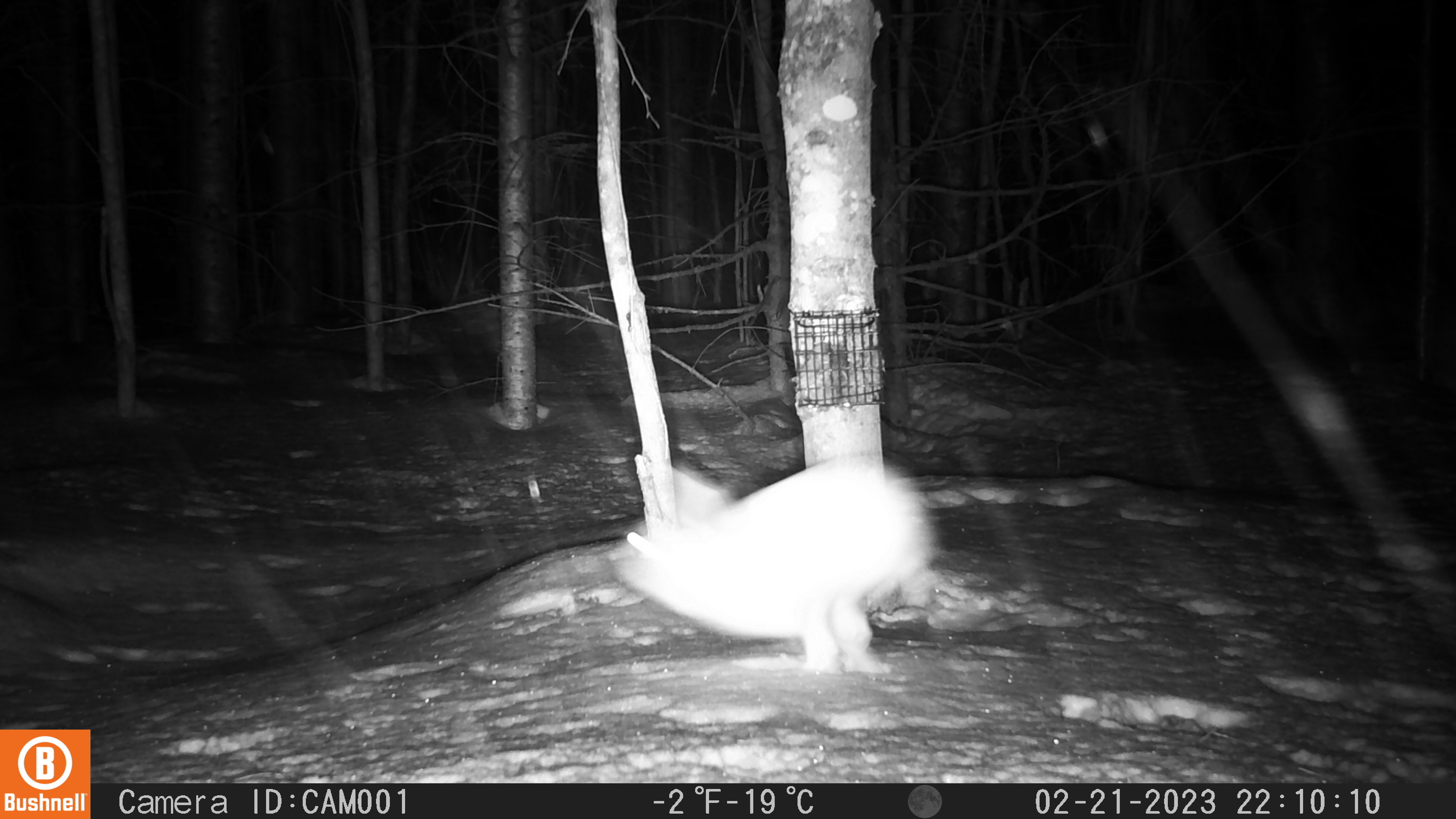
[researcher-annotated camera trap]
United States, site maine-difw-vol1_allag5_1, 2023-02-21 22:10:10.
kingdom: Animalia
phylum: Chordata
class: Mammalia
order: Lagomorpha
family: Leporidae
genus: Lepus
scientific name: Lepus americanus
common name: snowshoe hare